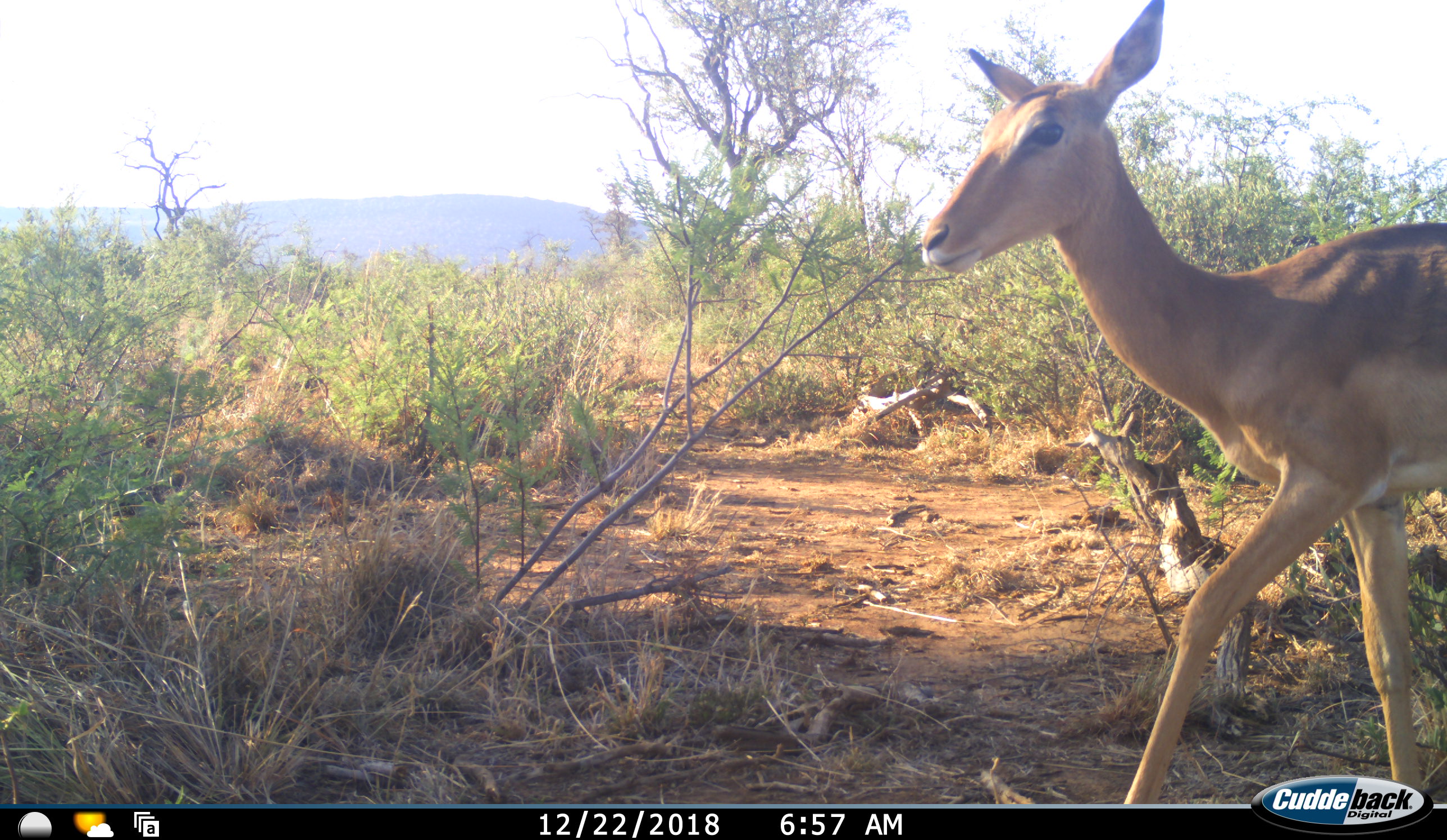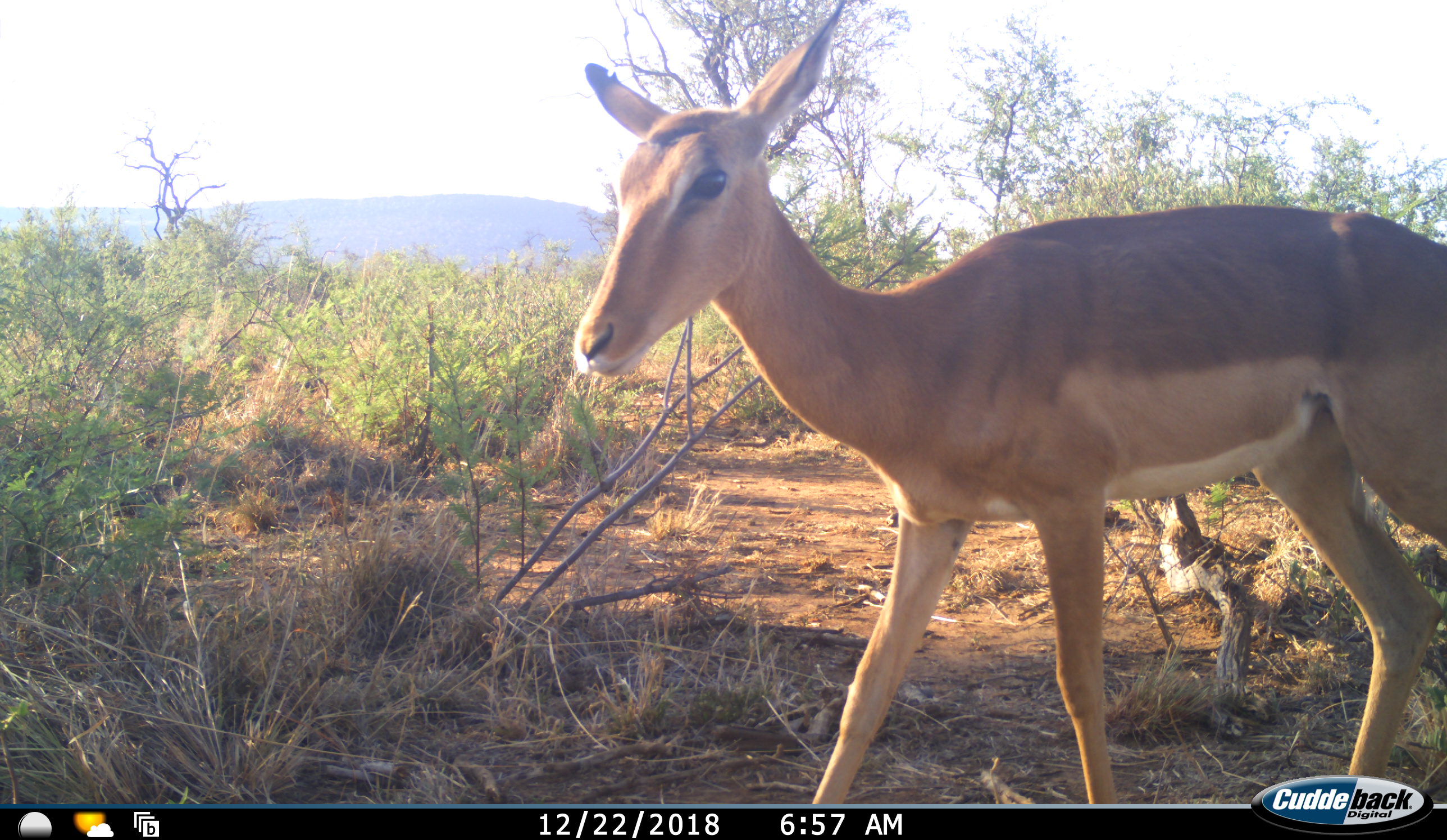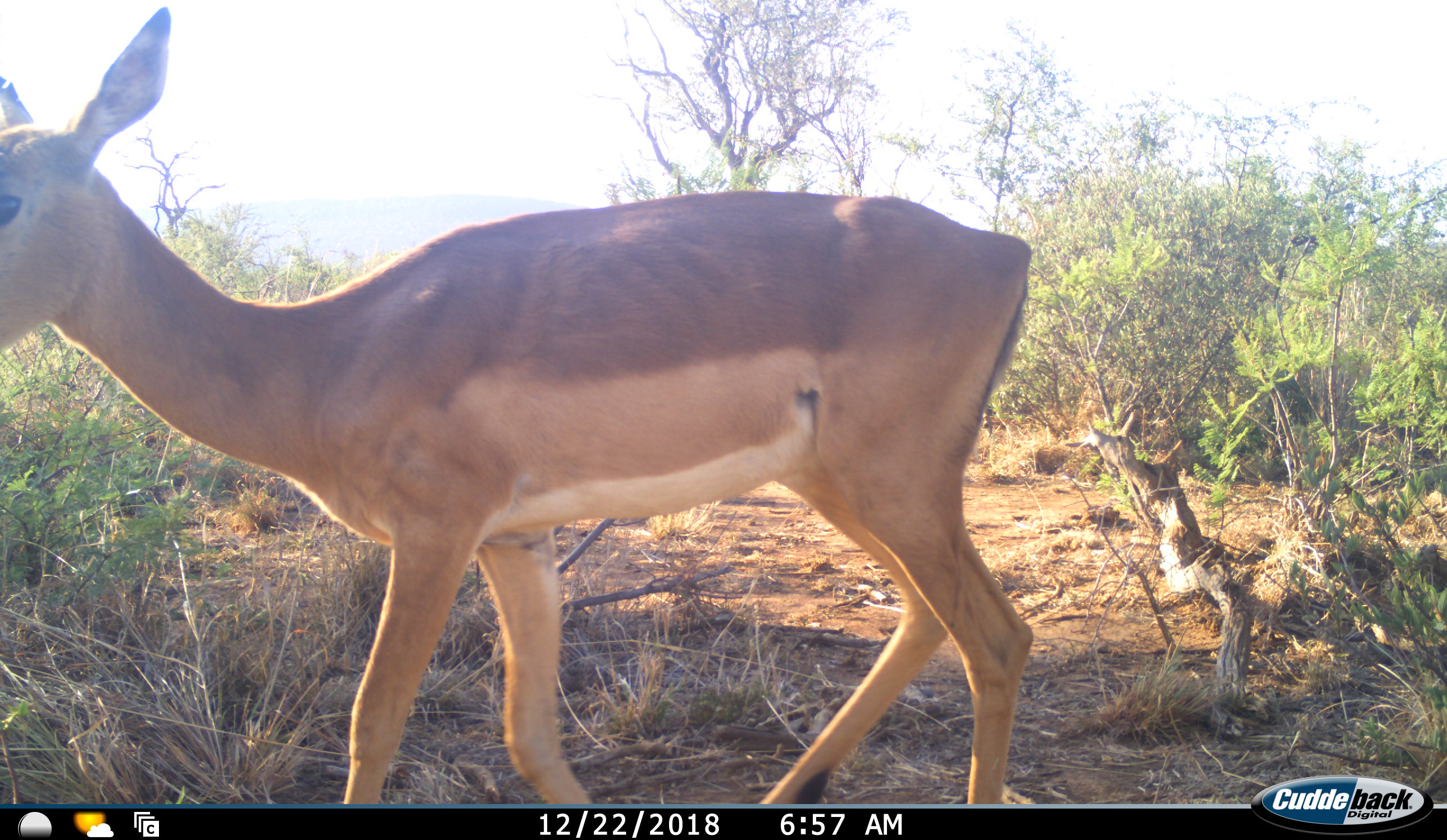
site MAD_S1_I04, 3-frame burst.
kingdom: Animalia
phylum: Chordata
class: Mammalia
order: Artiodactyla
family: Bovidae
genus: Aepyceros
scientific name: Aepyceros melampus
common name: impala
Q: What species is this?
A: Impala (Aepyceros melampus).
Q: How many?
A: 1.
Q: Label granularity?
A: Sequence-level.